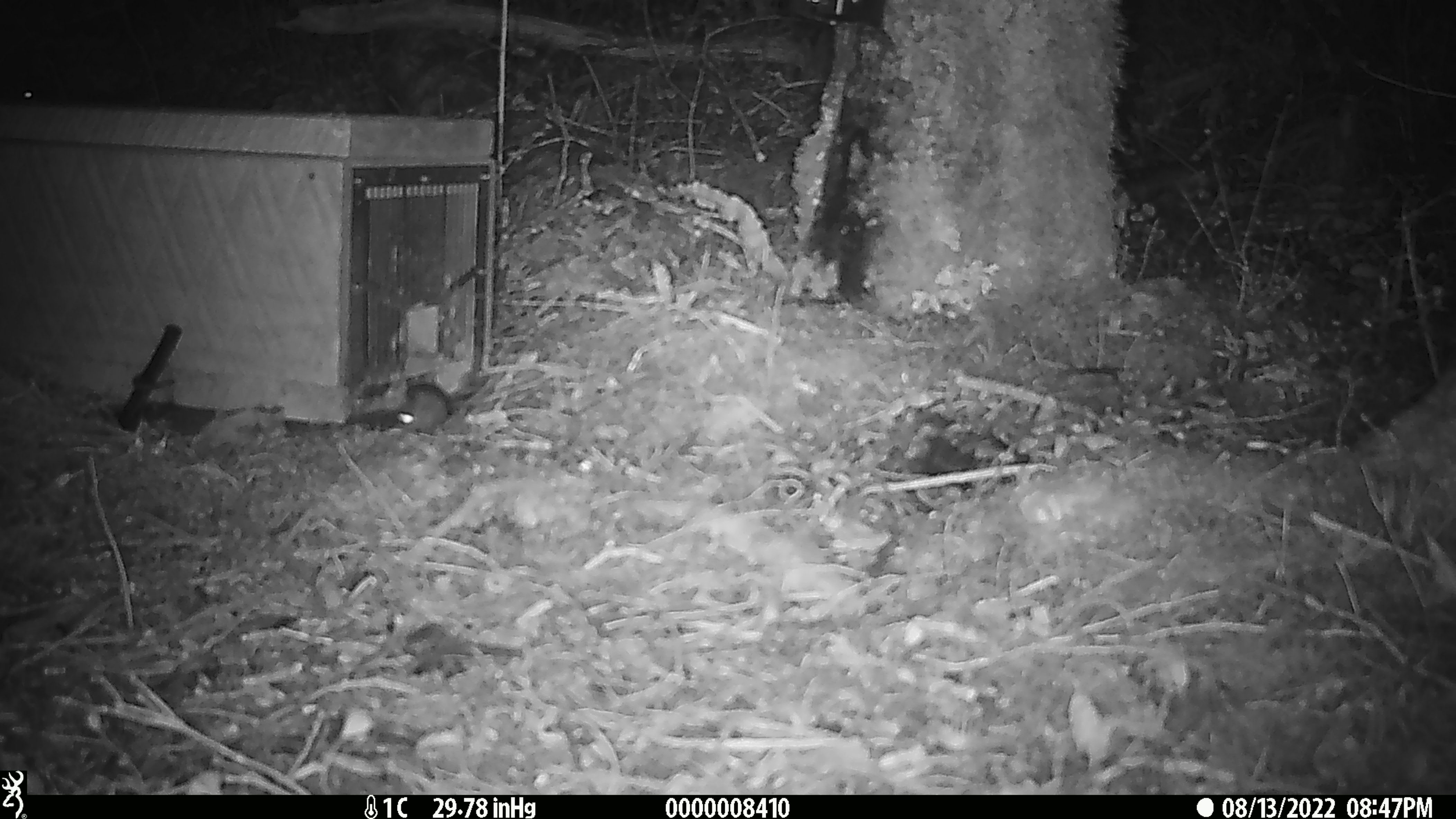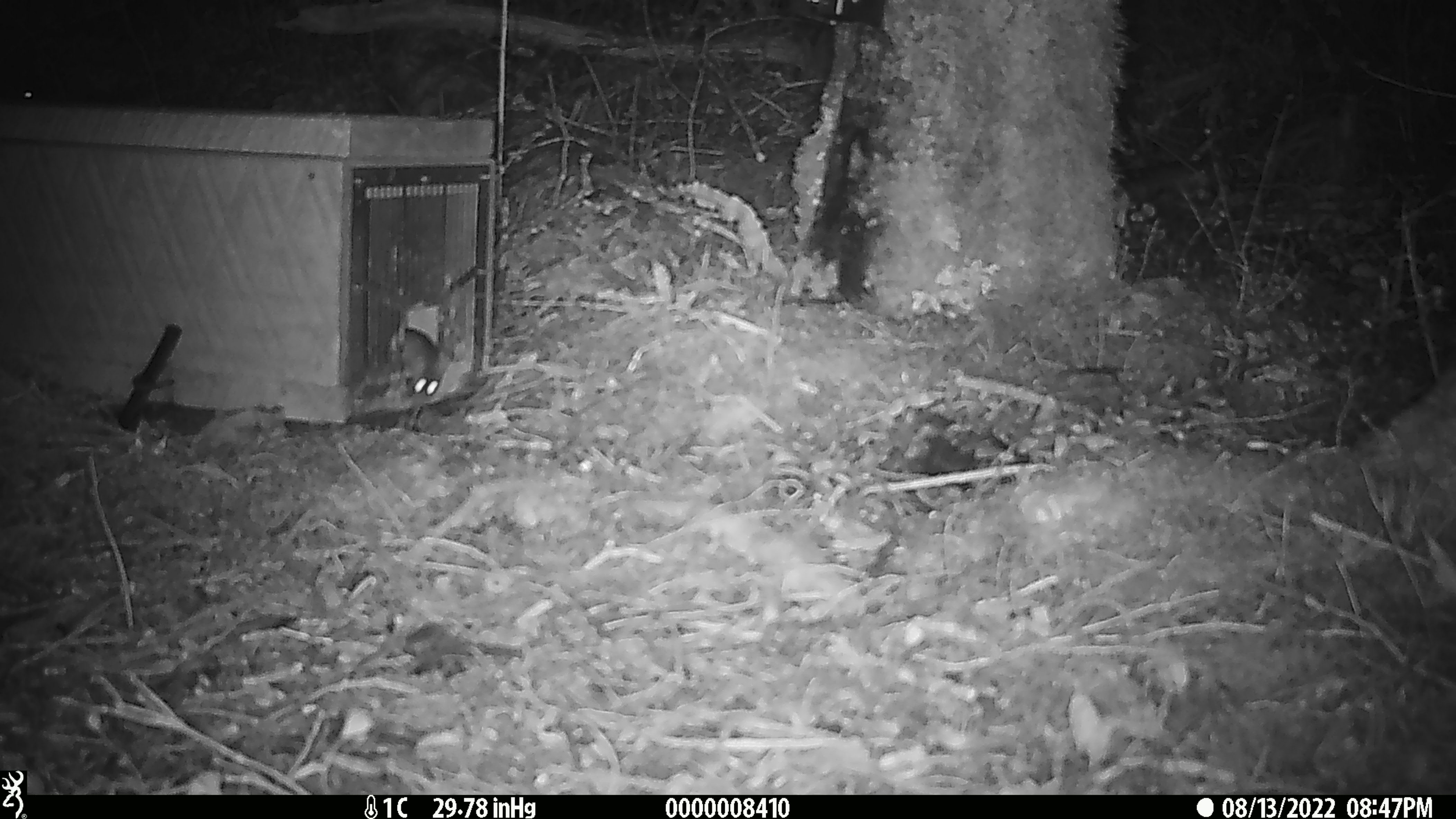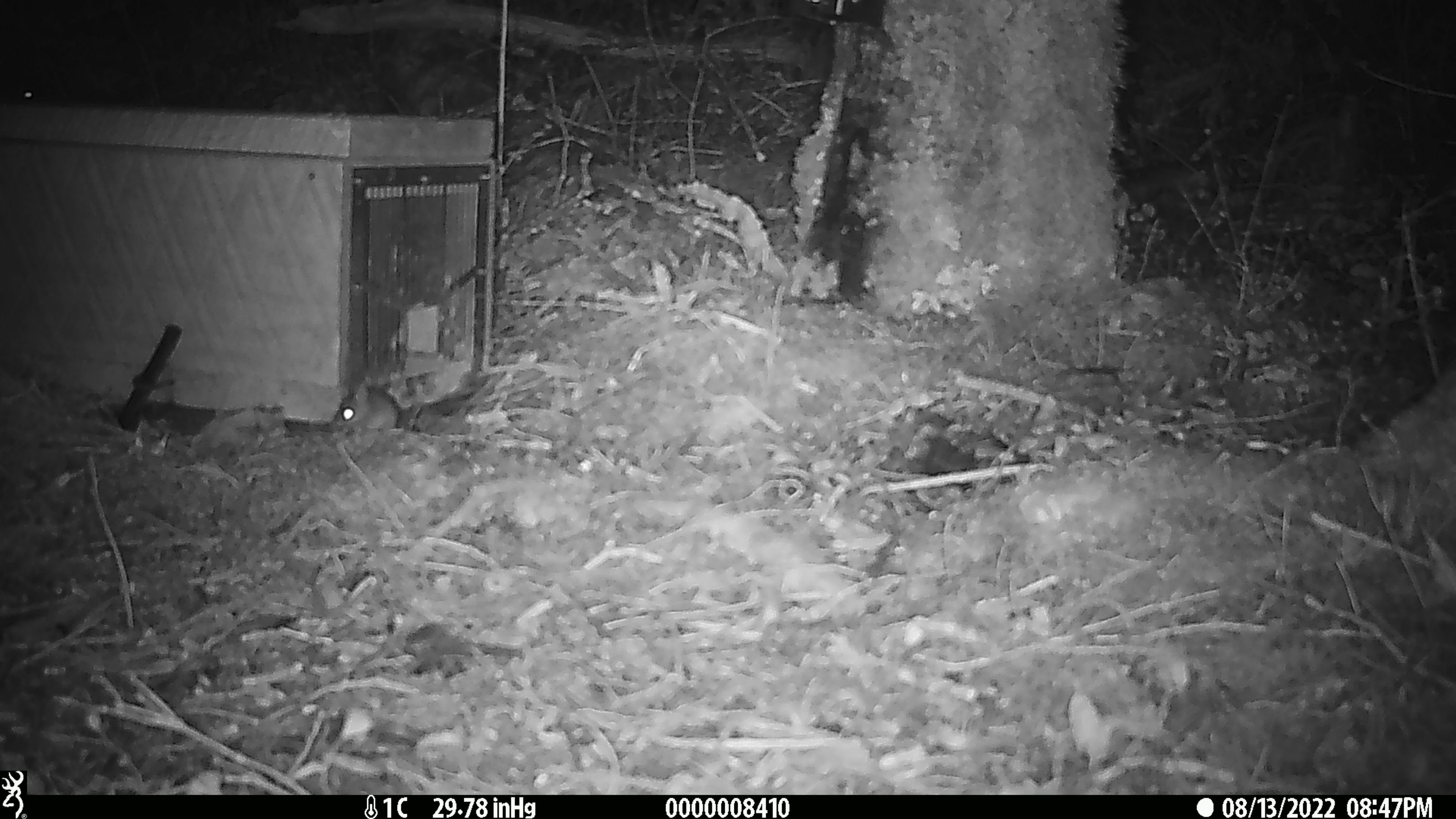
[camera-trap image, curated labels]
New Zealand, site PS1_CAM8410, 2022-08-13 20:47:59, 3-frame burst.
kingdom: Animalia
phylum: Chordata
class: Mammalia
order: Rodentia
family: Muridae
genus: Mus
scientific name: Mus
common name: mouse